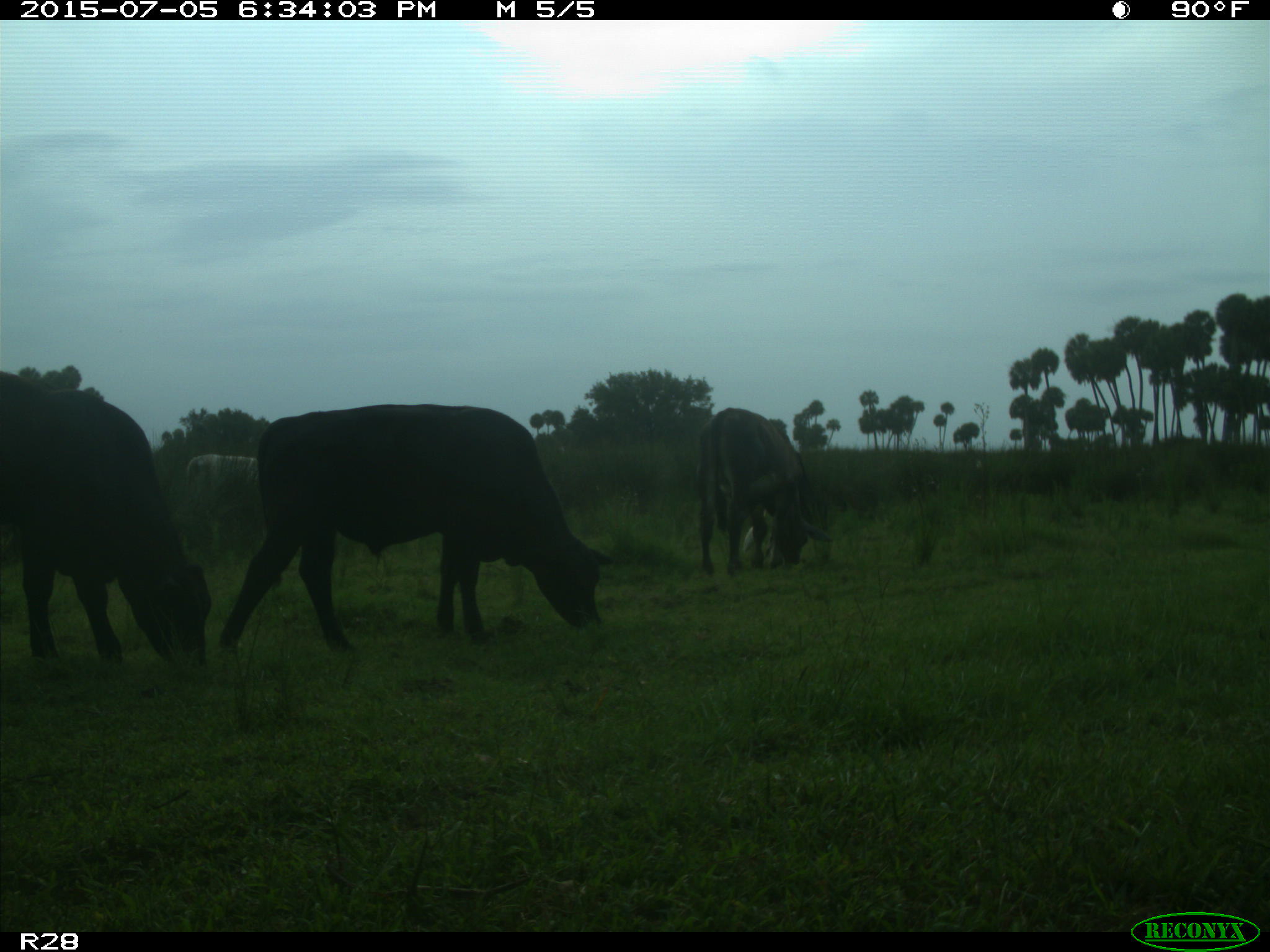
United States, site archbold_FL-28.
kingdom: Animalia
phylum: Chordata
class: Mammalia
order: Artiodactyla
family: Bovidae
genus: Bos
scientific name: Bos taurus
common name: domestic cow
Bos taurus (domestic cow).